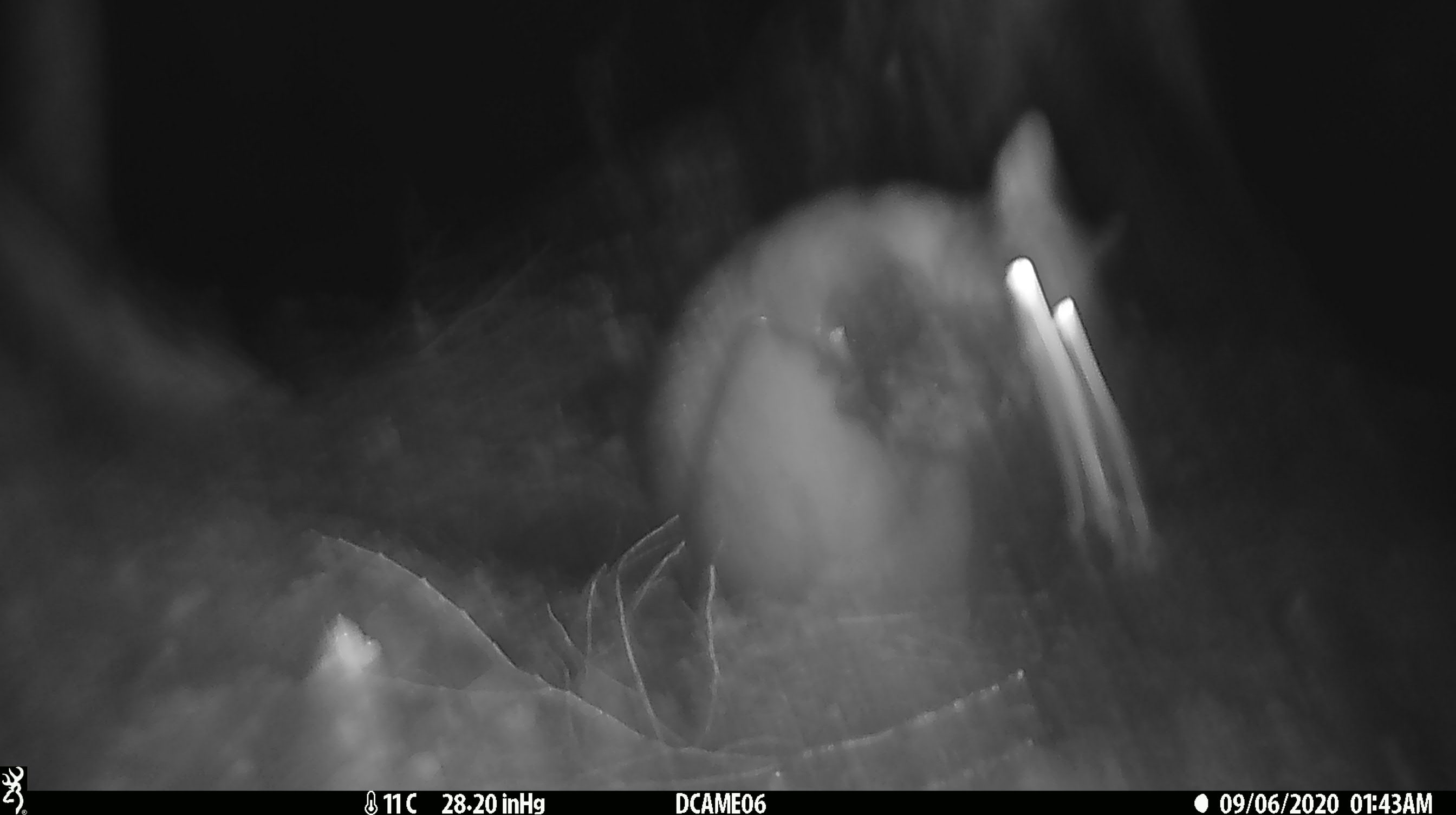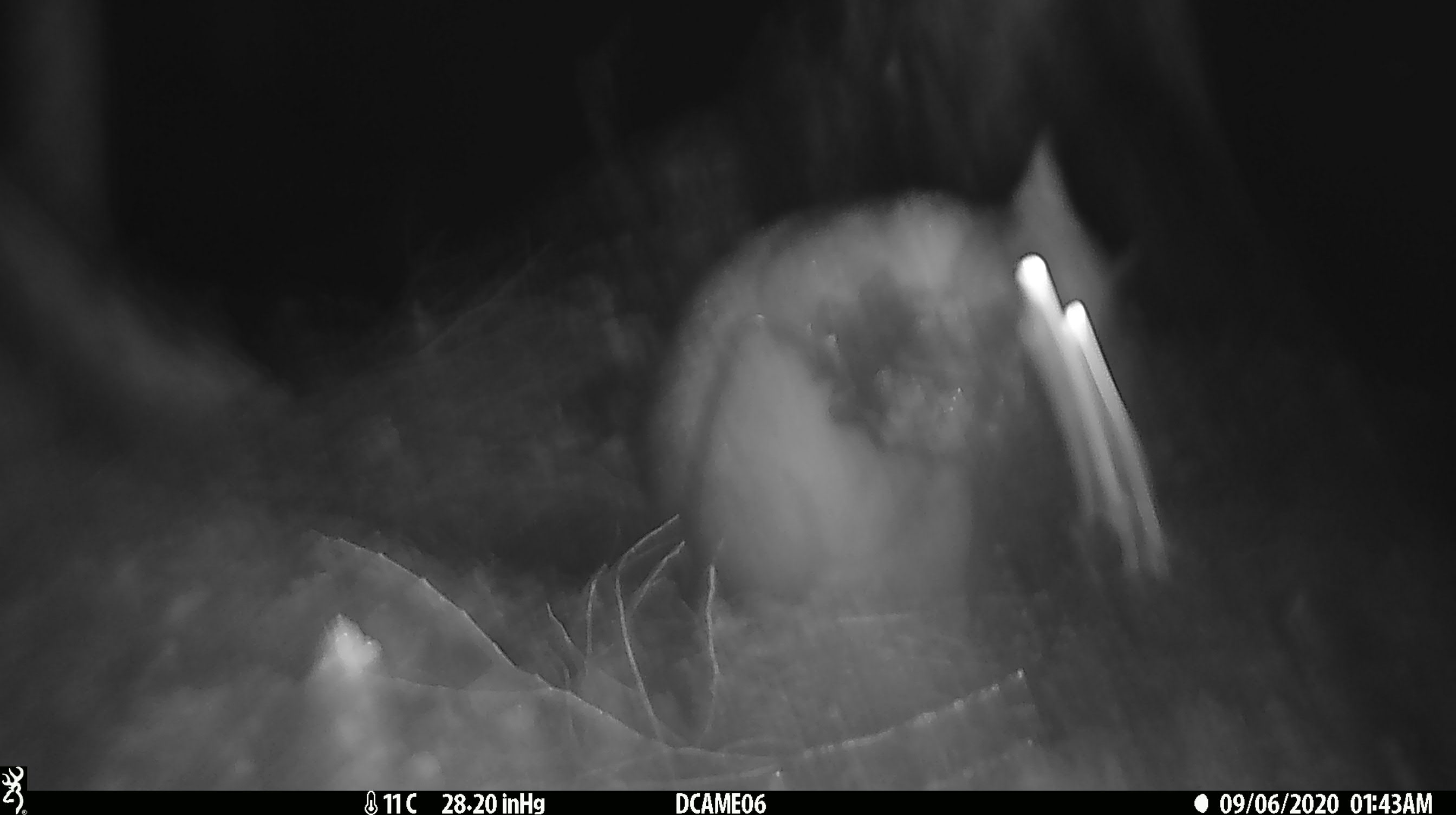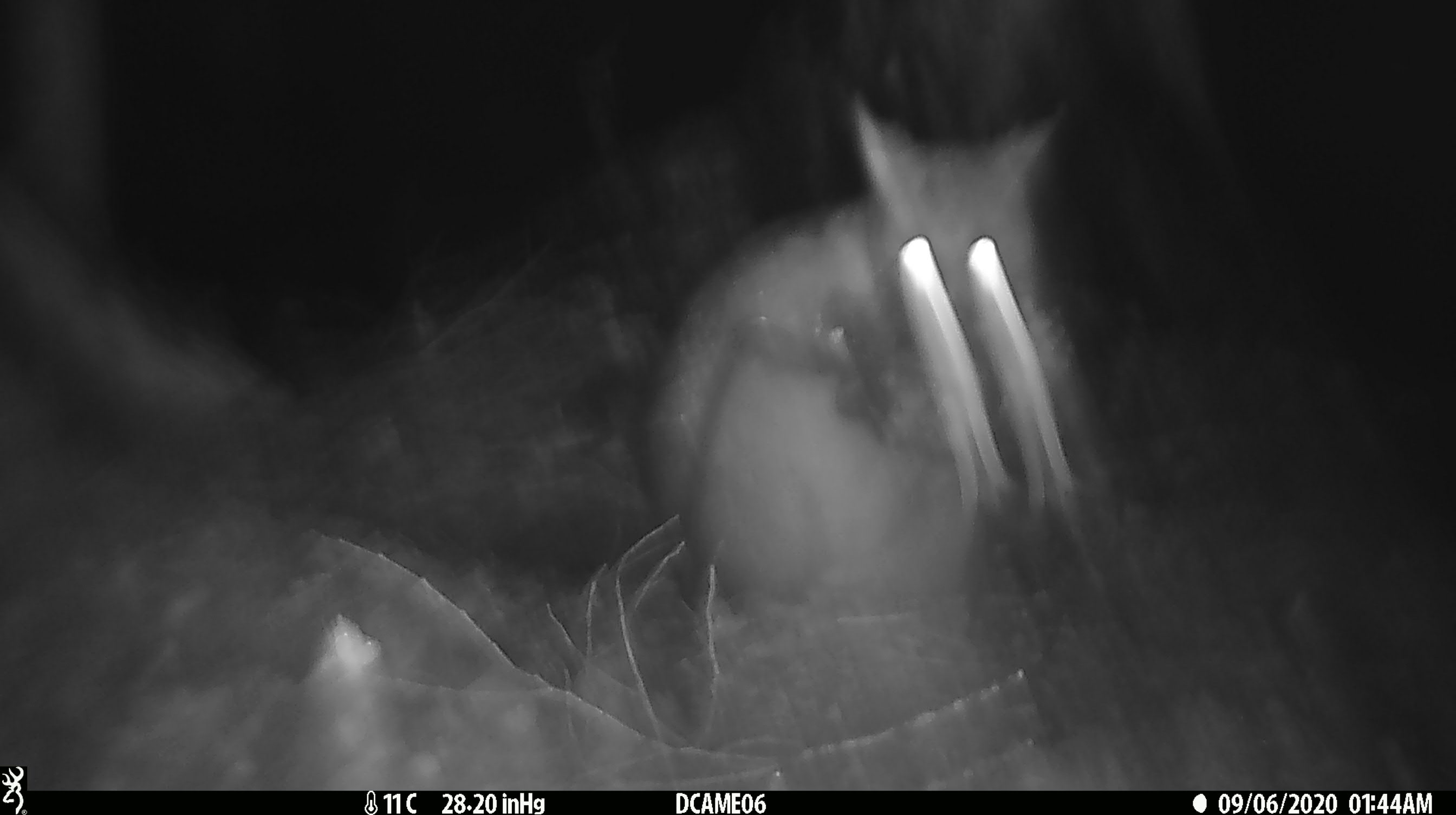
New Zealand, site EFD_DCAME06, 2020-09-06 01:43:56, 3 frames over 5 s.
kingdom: Animalia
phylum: Chordata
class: Mammalia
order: Diprotodontia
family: Phalangeridae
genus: Trichosurus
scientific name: Trichosurus vulpecula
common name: common brushtail possum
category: possum